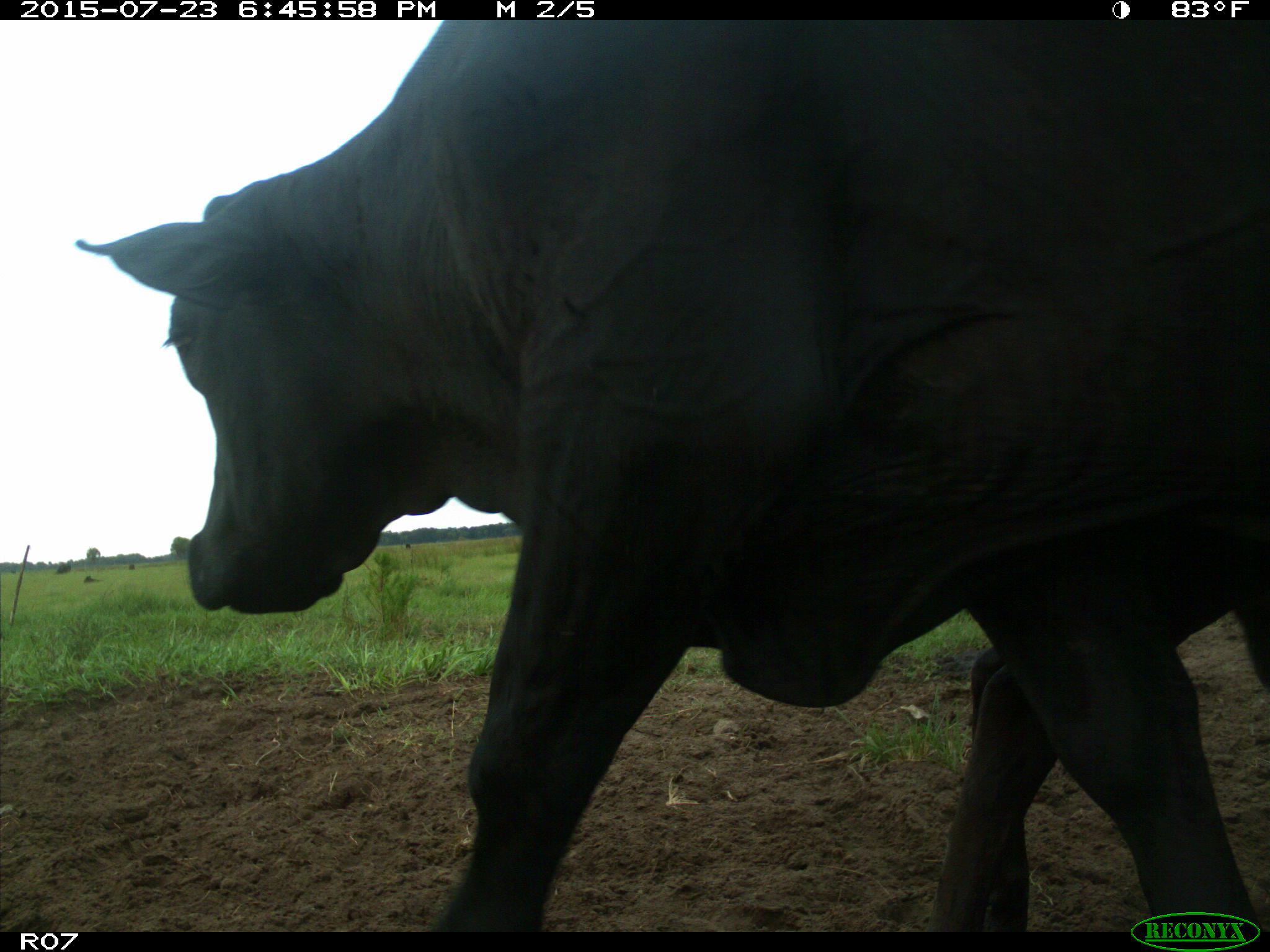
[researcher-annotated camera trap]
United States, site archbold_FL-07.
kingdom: Animalia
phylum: Chordata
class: Mammalia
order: Artiodactyla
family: Bovidae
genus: Bos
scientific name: Bos taurus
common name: domestic cow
Bos taurus (domestic cow).